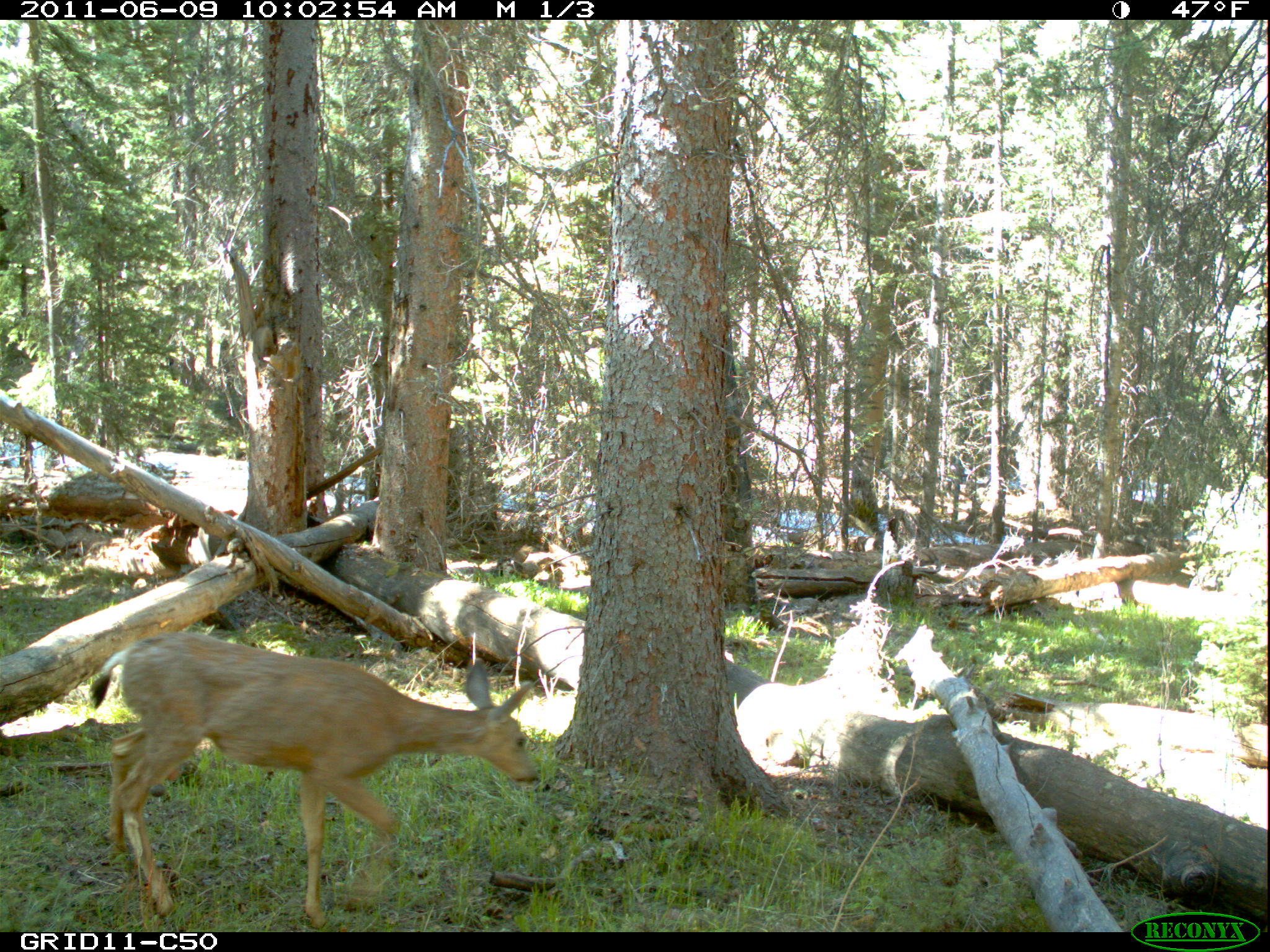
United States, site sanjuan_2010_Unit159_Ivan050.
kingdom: Animalia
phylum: Chordata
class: Mammalia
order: Artiodactyla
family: Cervidae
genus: Odocoileus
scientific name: Odocoileus hemionus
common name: mule deer